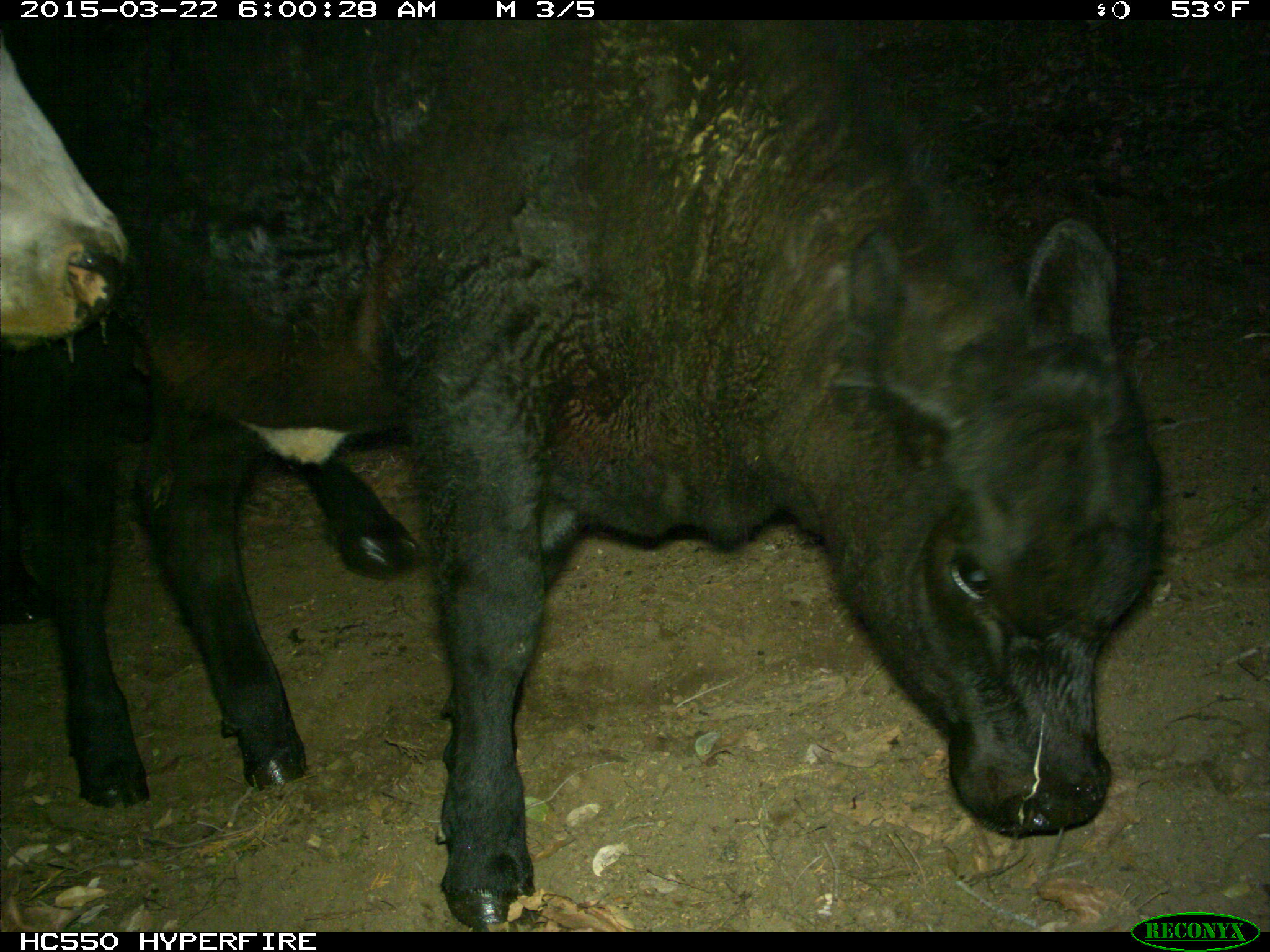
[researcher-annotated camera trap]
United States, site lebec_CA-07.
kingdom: Animalia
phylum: Chordata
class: Mammalia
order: Artiodactyla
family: Bovidae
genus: Bos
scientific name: Bos taurus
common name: domestic cow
Bos taurus (domestic cow).